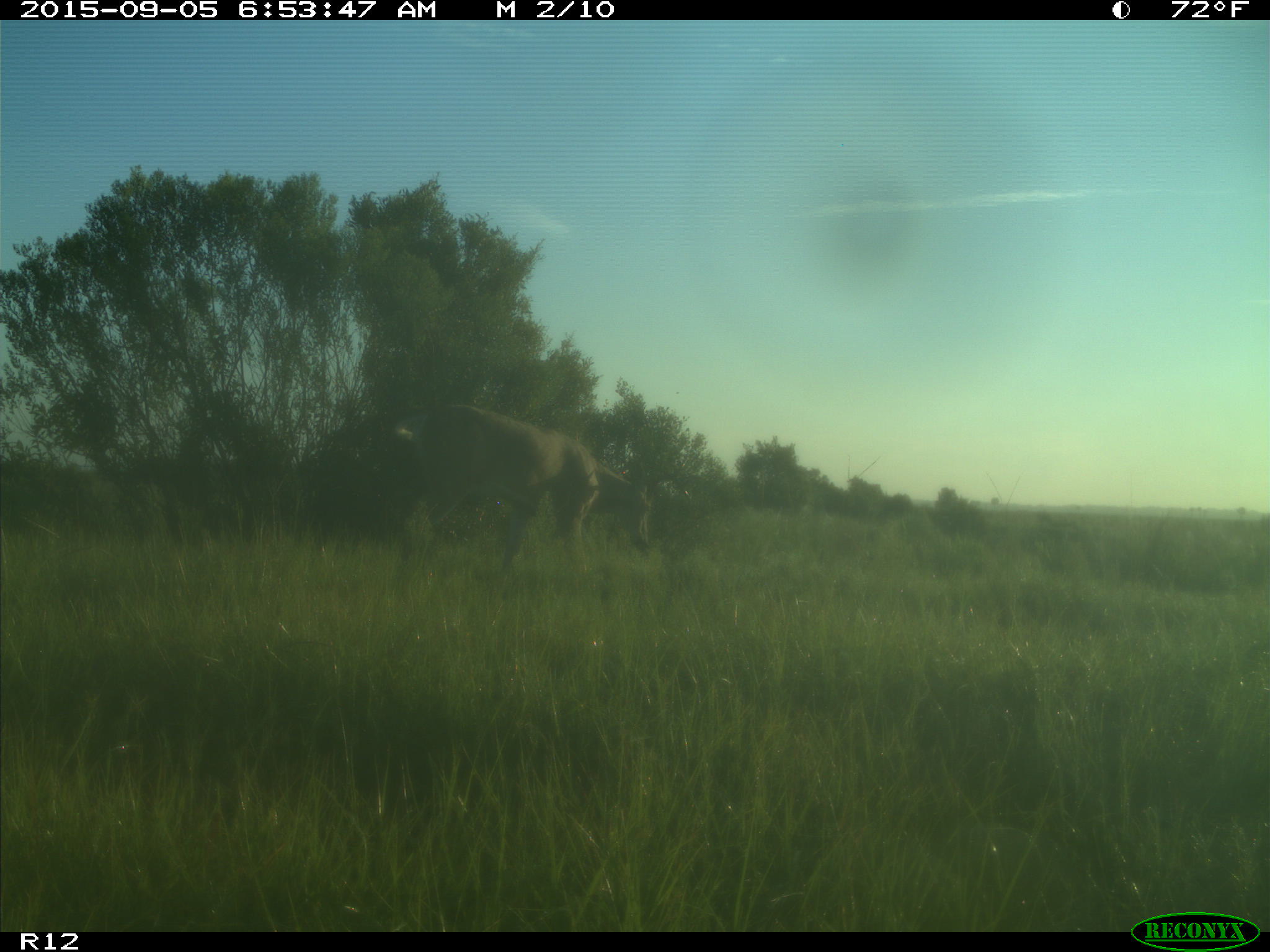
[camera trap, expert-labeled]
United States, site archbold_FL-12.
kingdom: Animalia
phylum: Chordata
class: Mammalia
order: Artiodactyla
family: Cervidae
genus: Odocoileus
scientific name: Odocoileus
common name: deer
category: unidentified deer